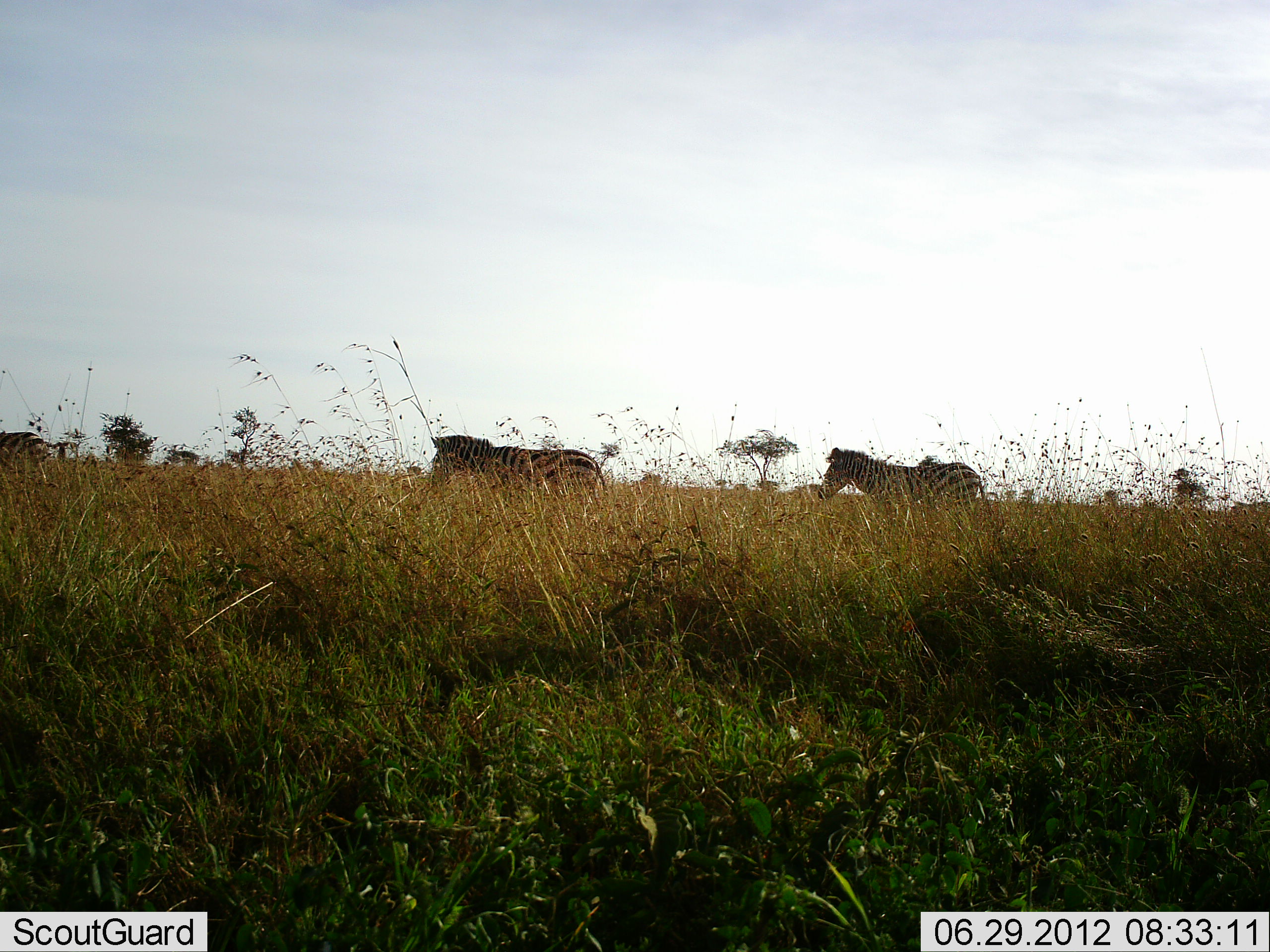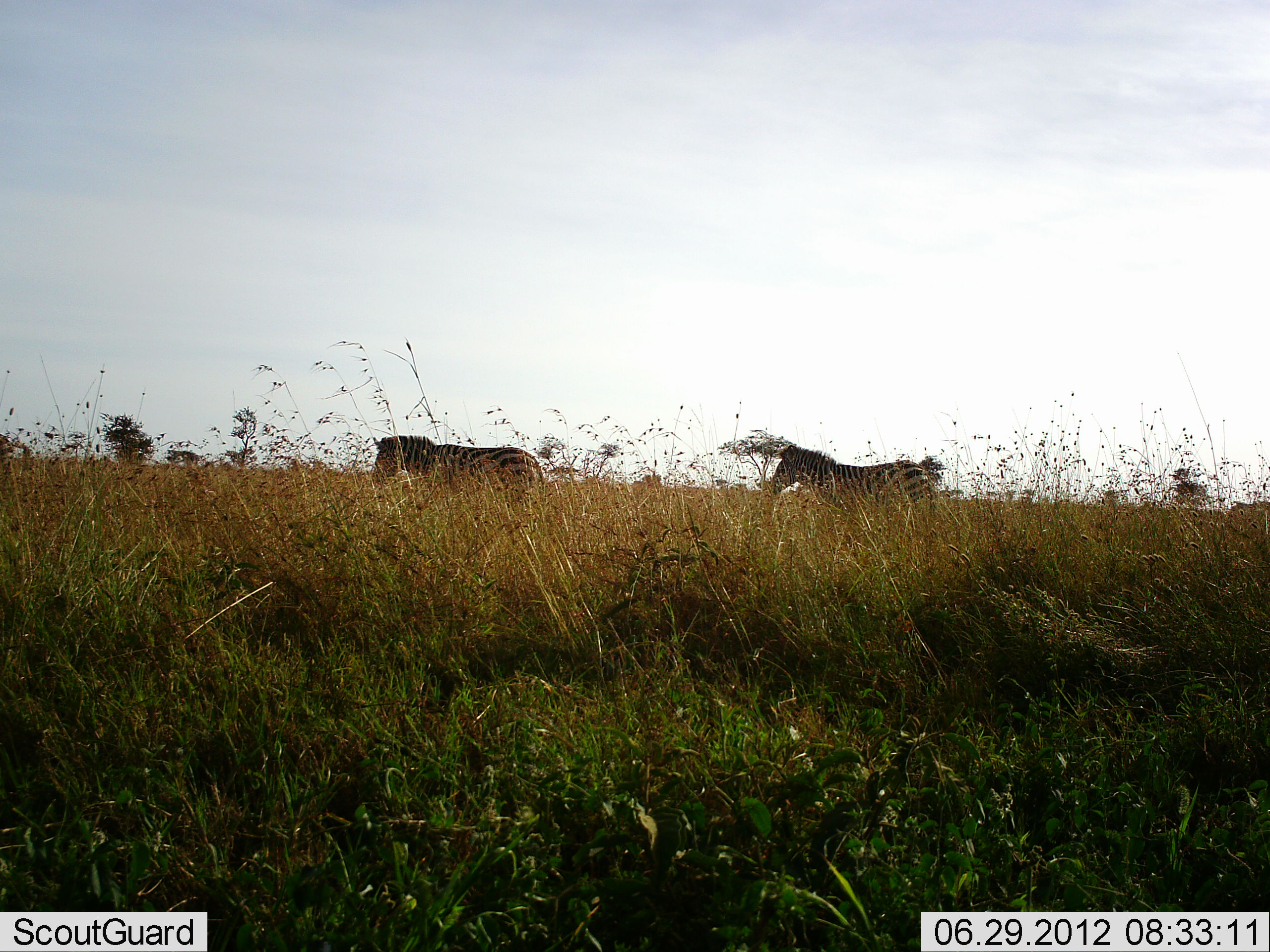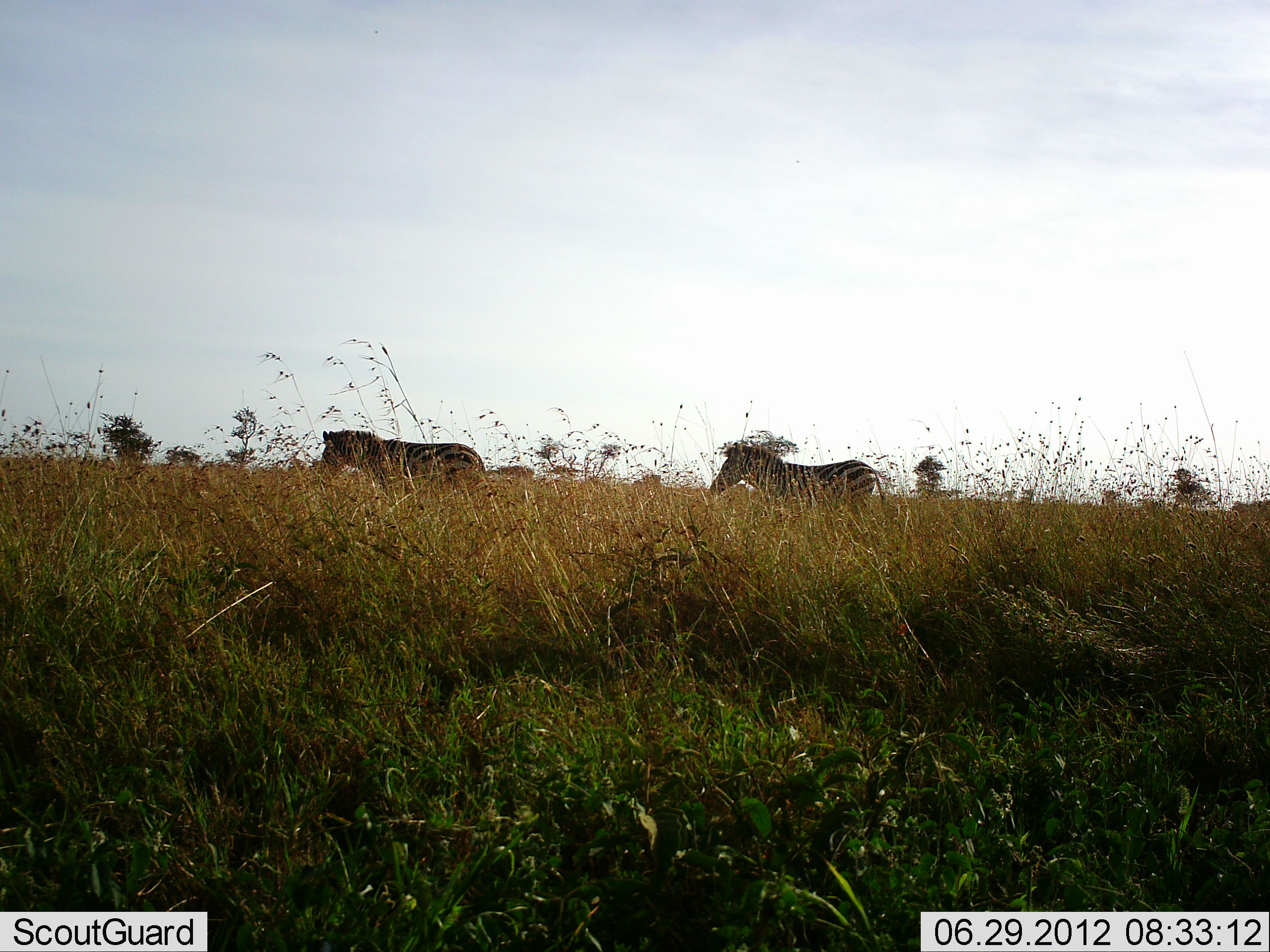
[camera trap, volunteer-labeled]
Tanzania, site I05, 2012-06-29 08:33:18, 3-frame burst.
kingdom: Animalia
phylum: Chordata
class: Mammalia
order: Perissodactyla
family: Equidae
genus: Equus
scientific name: Equus quagga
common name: plains zebra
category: zebra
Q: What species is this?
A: Zebra (plains zebra) (Equus quagga).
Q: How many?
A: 3.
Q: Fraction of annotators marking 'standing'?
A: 0%.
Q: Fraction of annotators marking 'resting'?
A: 0%.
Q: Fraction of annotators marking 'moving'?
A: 100%.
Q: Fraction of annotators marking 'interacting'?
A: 0%.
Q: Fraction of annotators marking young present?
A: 0%.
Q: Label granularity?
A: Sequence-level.